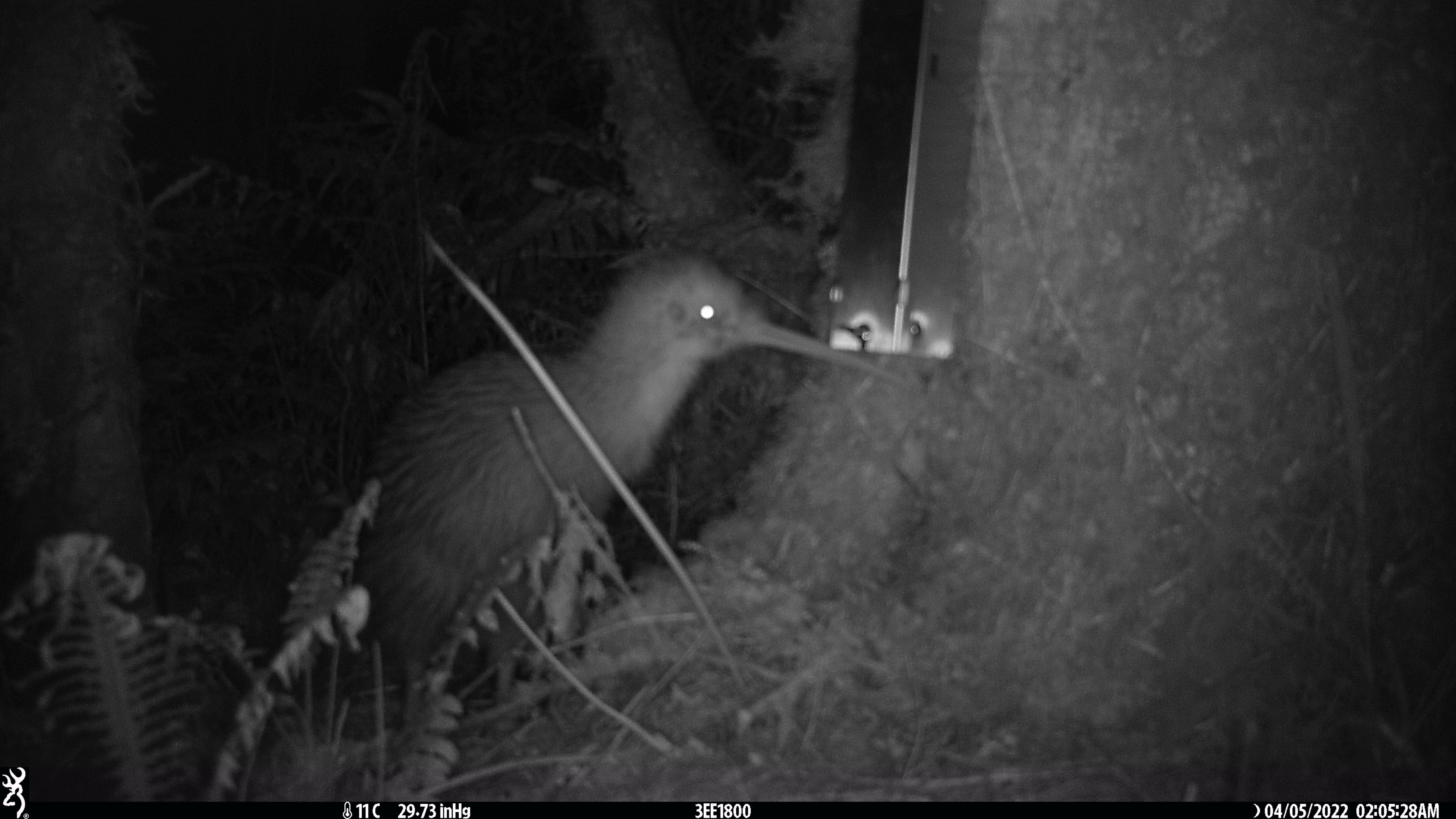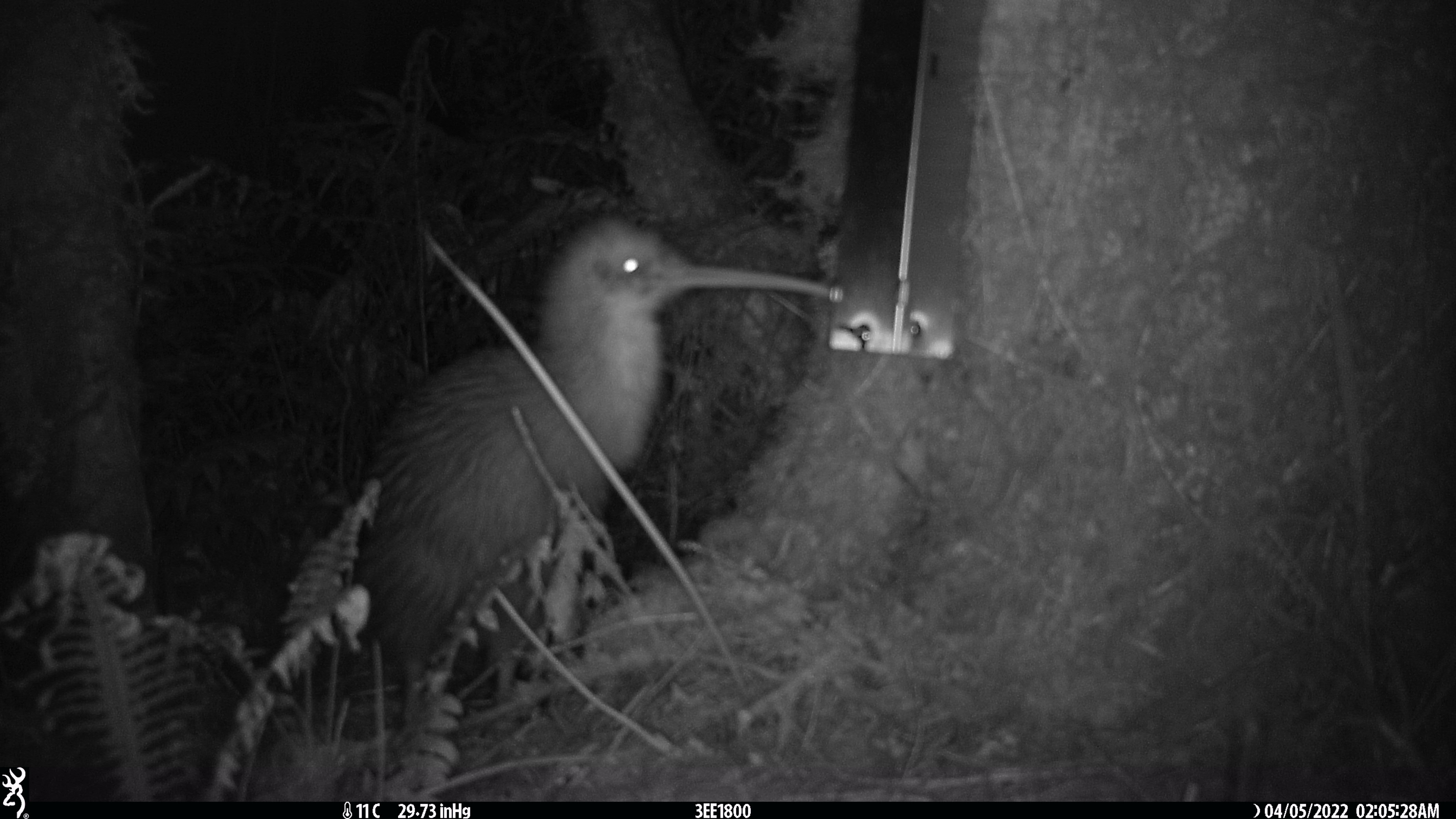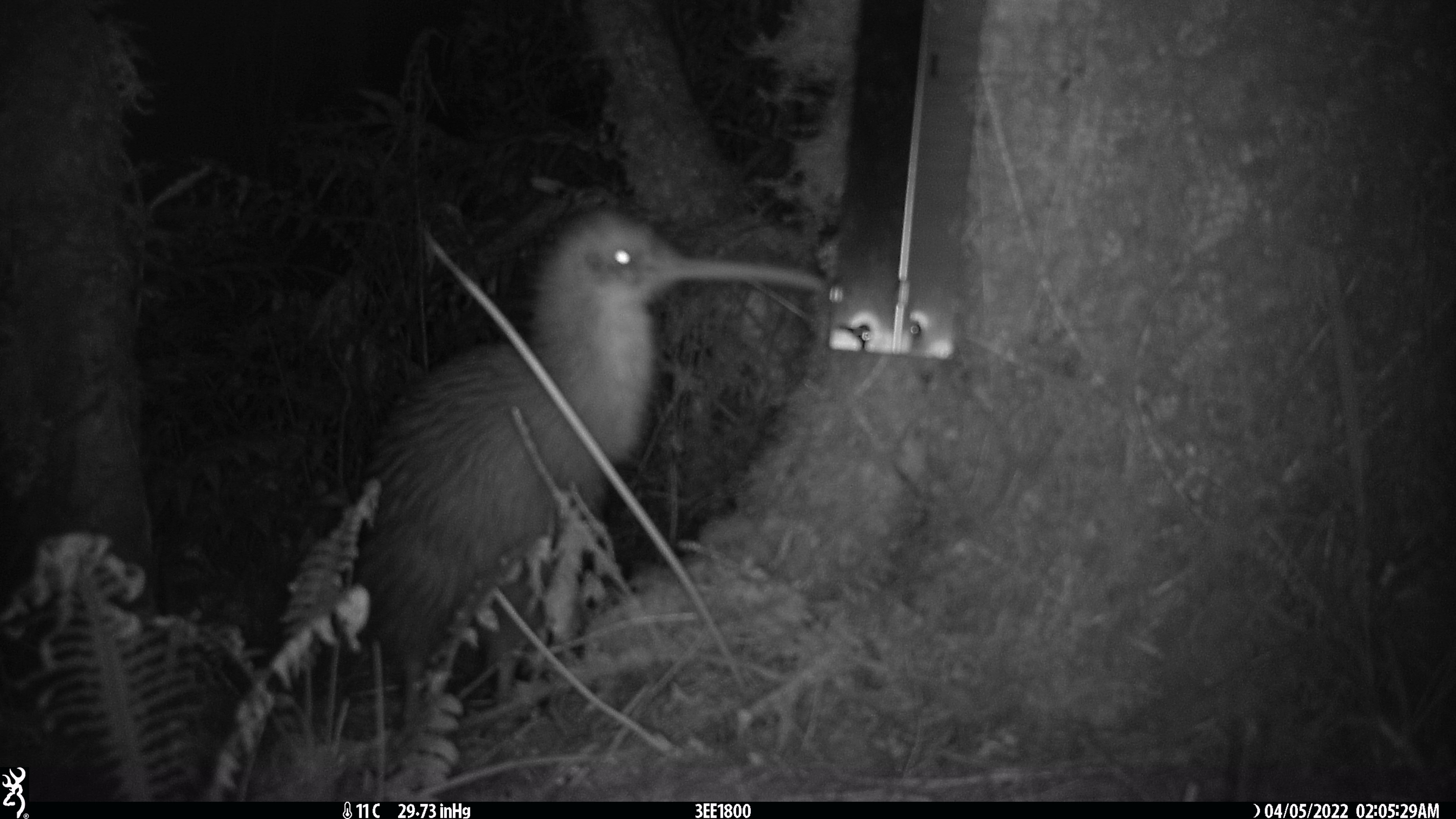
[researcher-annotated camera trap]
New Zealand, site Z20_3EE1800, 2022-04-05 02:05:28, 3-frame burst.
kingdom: Animalia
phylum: Chordata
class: Aves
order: Apterygiformes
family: Apterygidae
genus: Apteryx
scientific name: Apteryx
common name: kiwi